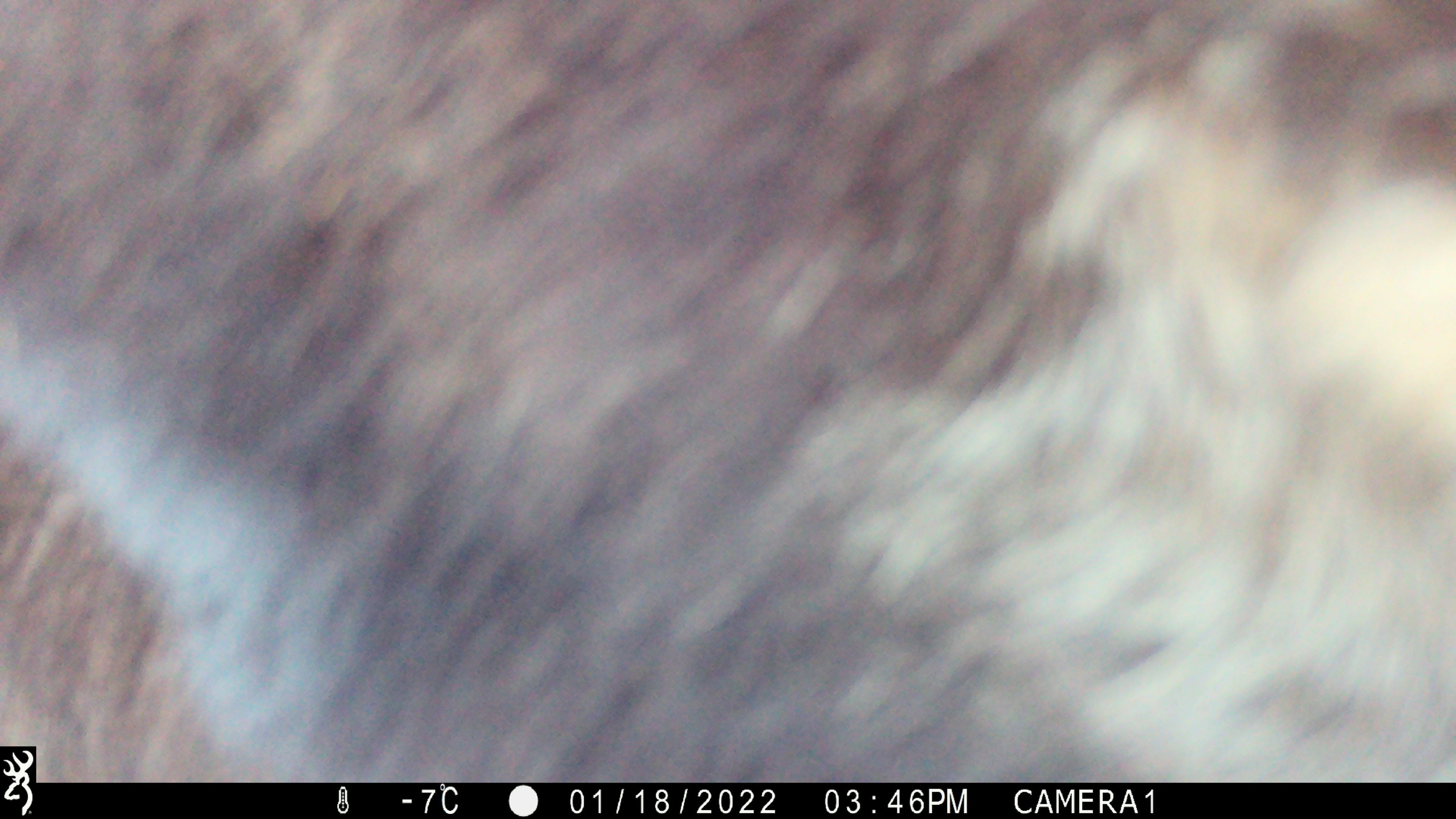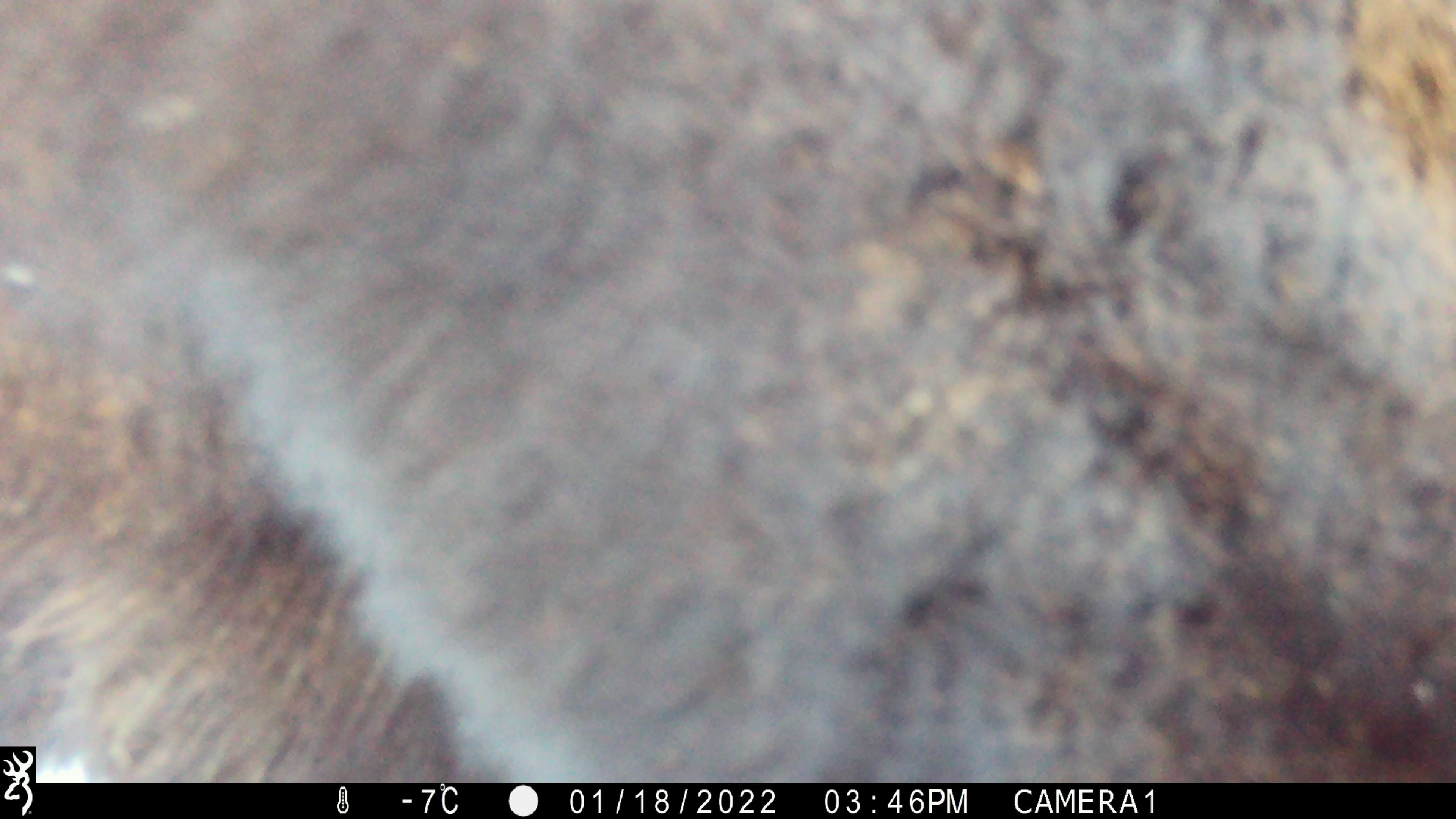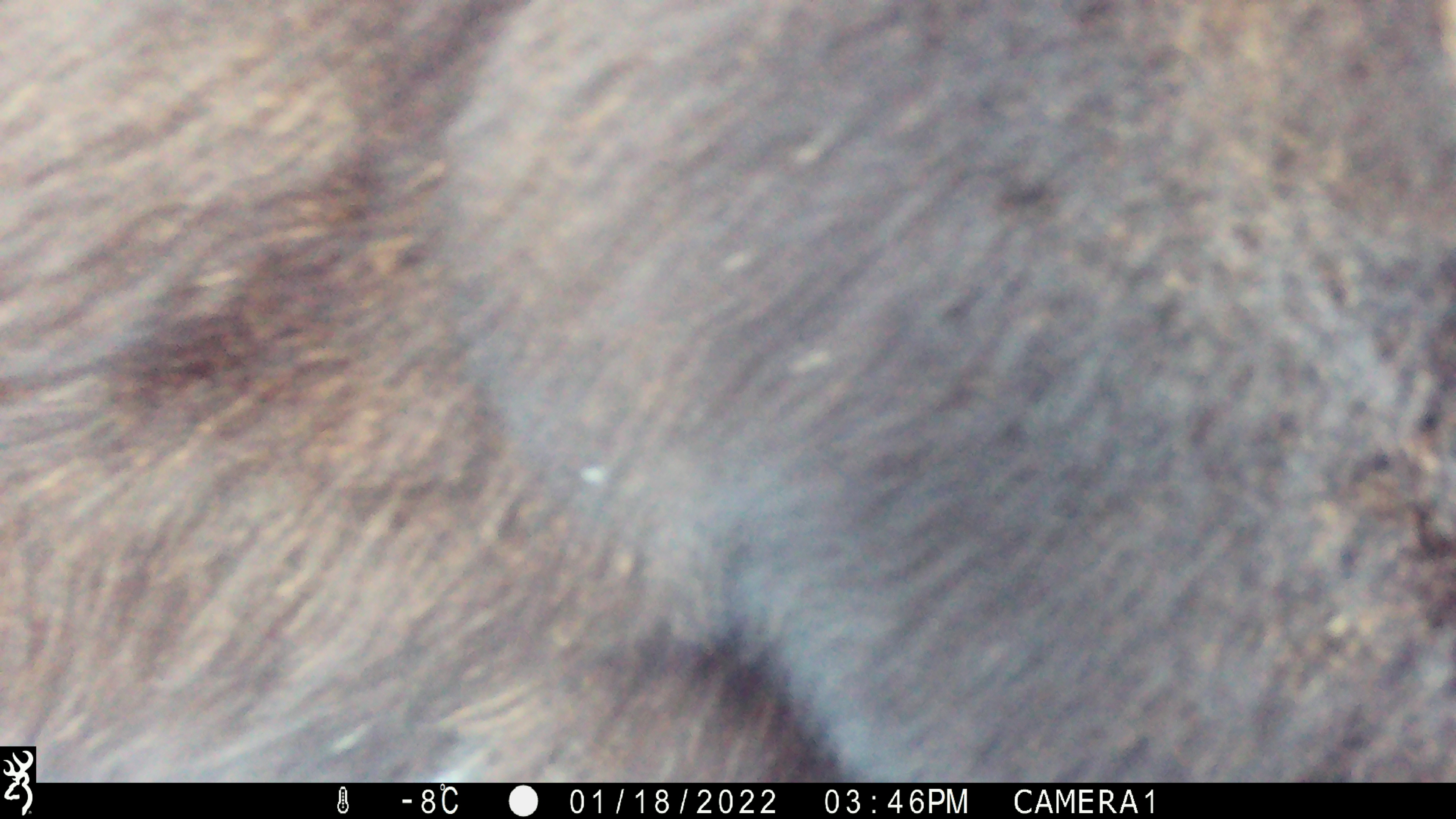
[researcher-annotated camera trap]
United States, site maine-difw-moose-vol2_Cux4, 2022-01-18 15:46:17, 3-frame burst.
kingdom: Animalia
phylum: Chordata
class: Mammalia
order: Artiodactyla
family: Cervidae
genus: Alces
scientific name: Alces alces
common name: moose